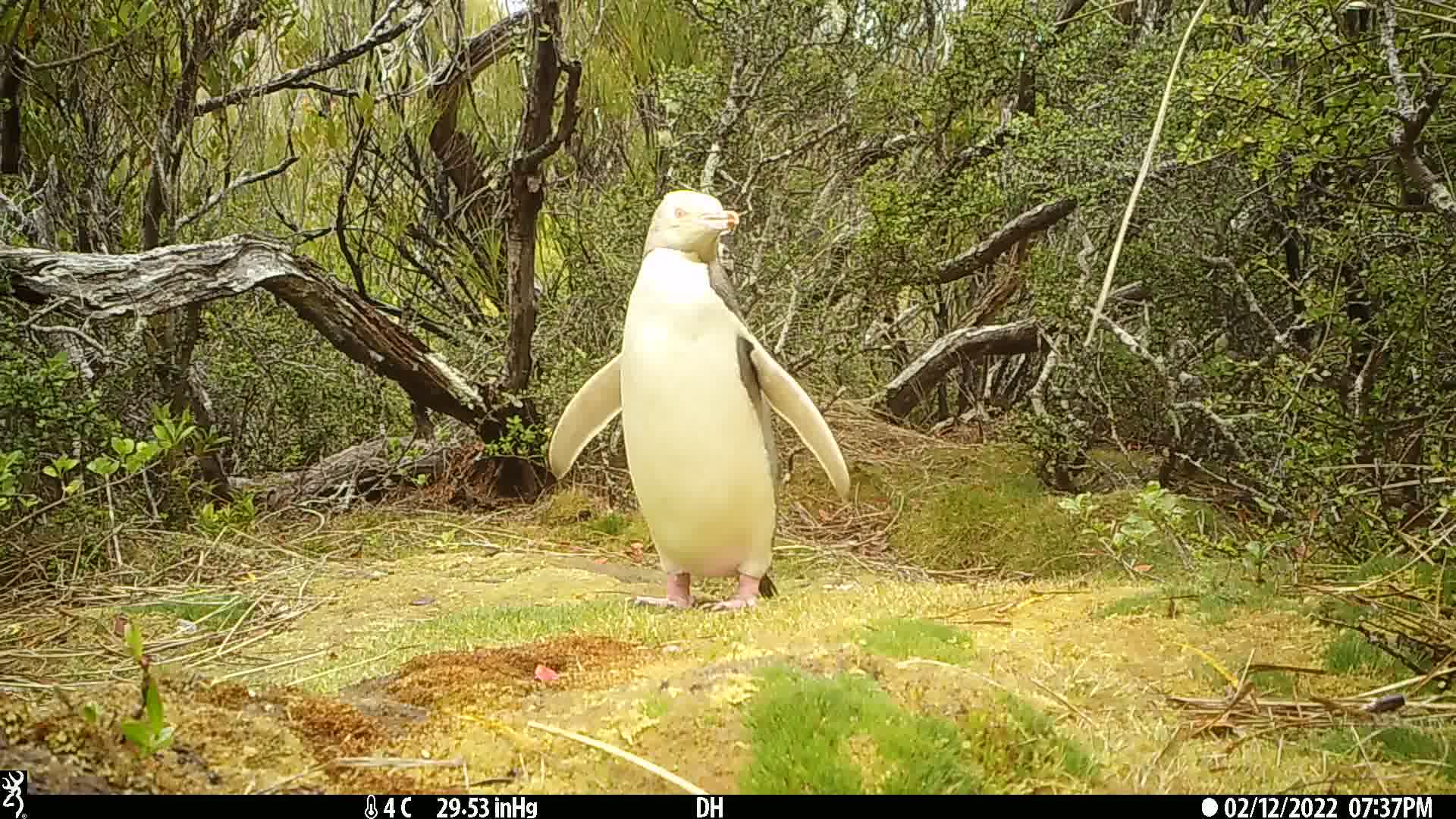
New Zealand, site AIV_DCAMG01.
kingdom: Animalia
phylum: Chordata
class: Aves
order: Sphenisciformes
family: Spheniscidae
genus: Megadyptes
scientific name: Megadyptes antipodes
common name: yellow-eyed penguin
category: yellow eyed penguin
Yellow eyed penguin (yellow-eyed penguin) (Megadyptes antipodes).